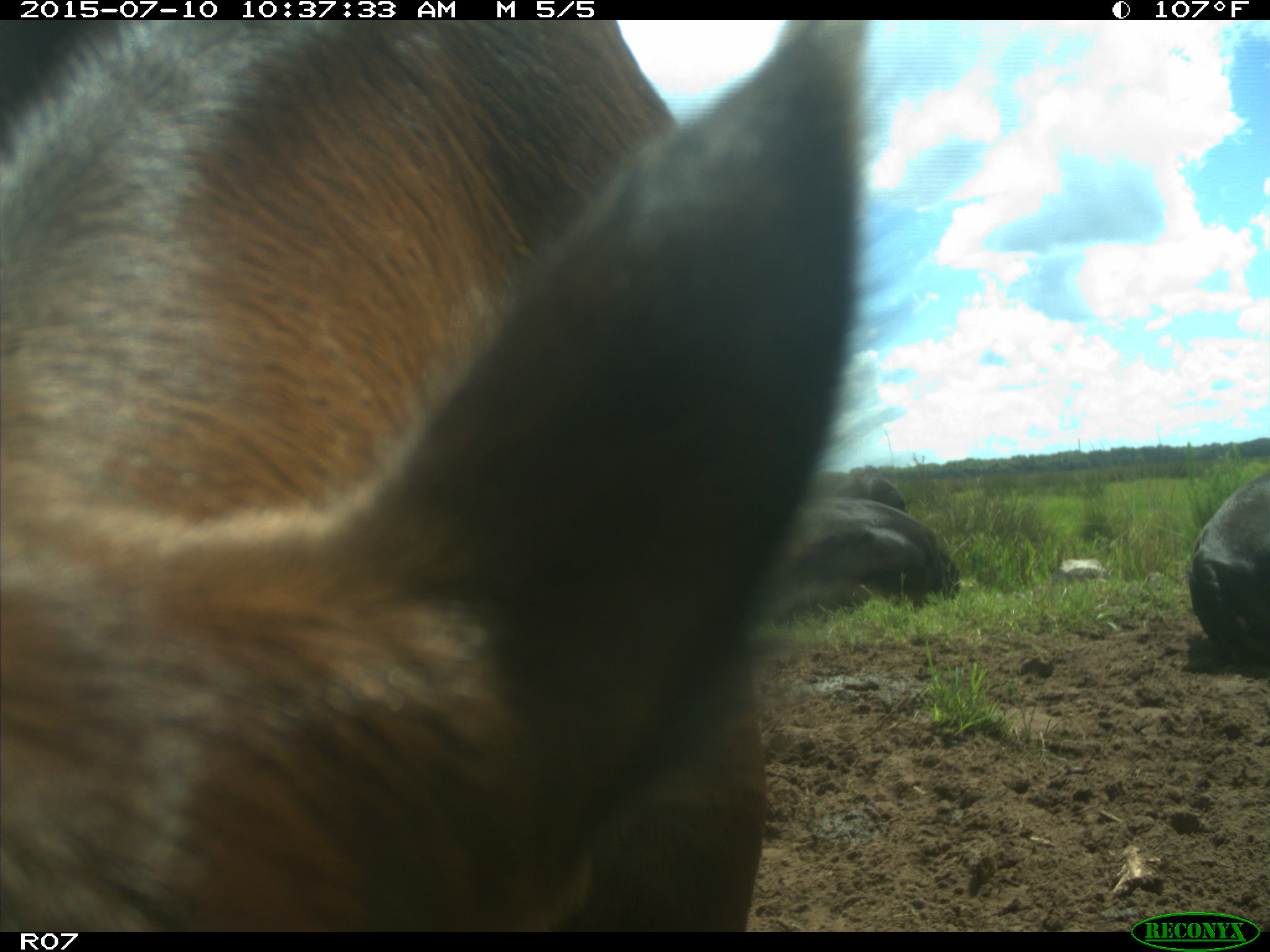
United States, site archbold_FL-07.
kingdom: Animalia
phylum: Chordata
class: Mammalia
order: Artiodactyla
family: Bovidae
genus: Bos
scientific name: Bos taurus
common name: domestic cow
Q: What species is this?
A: Bos taurus (domestic cow).